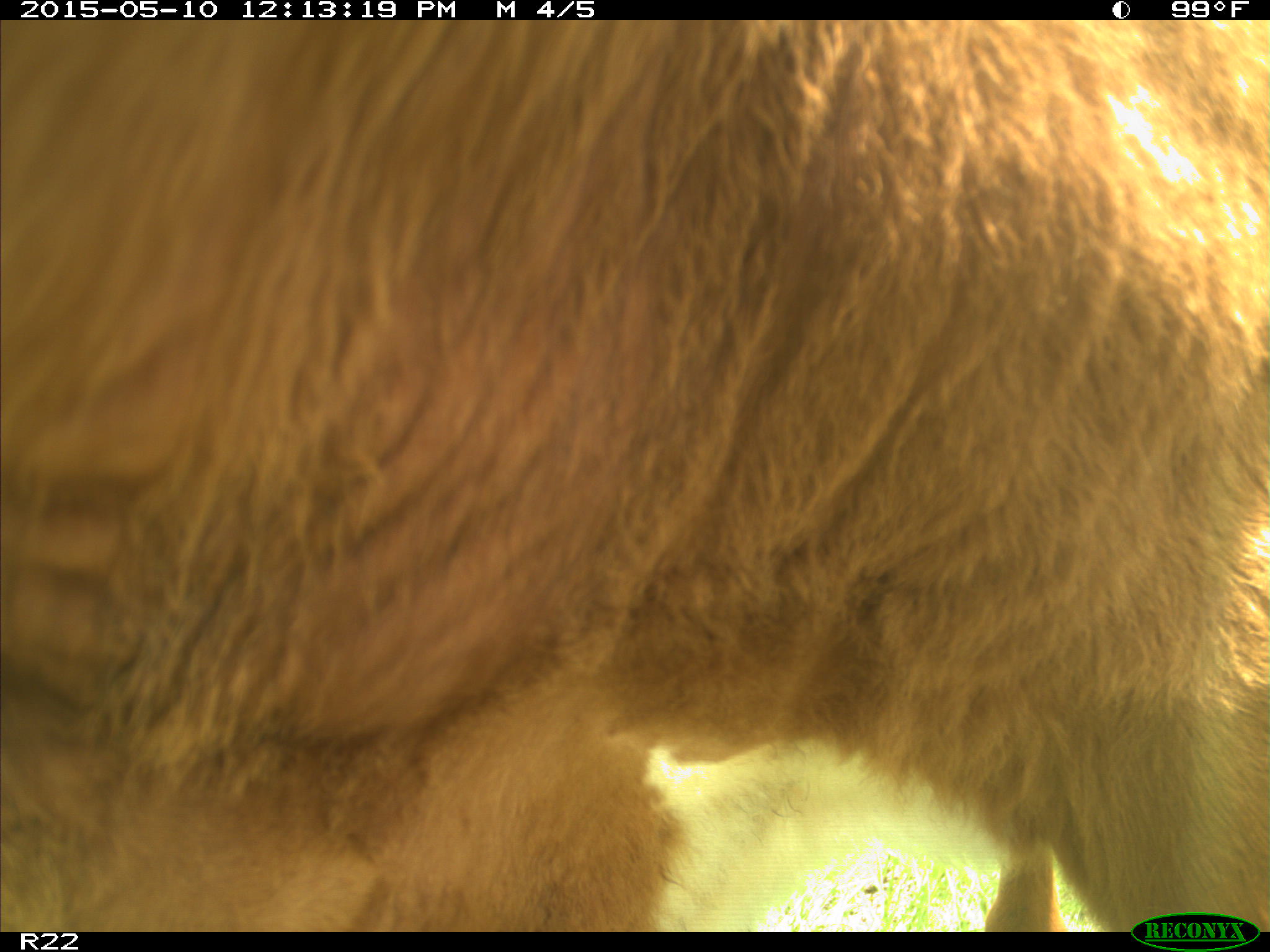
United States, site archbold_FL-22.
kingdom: Animalia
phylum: Chordata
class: Mammalia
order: Artiodactyla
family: Bovidae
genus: Bos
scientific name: Bos taurus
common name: domestic cow